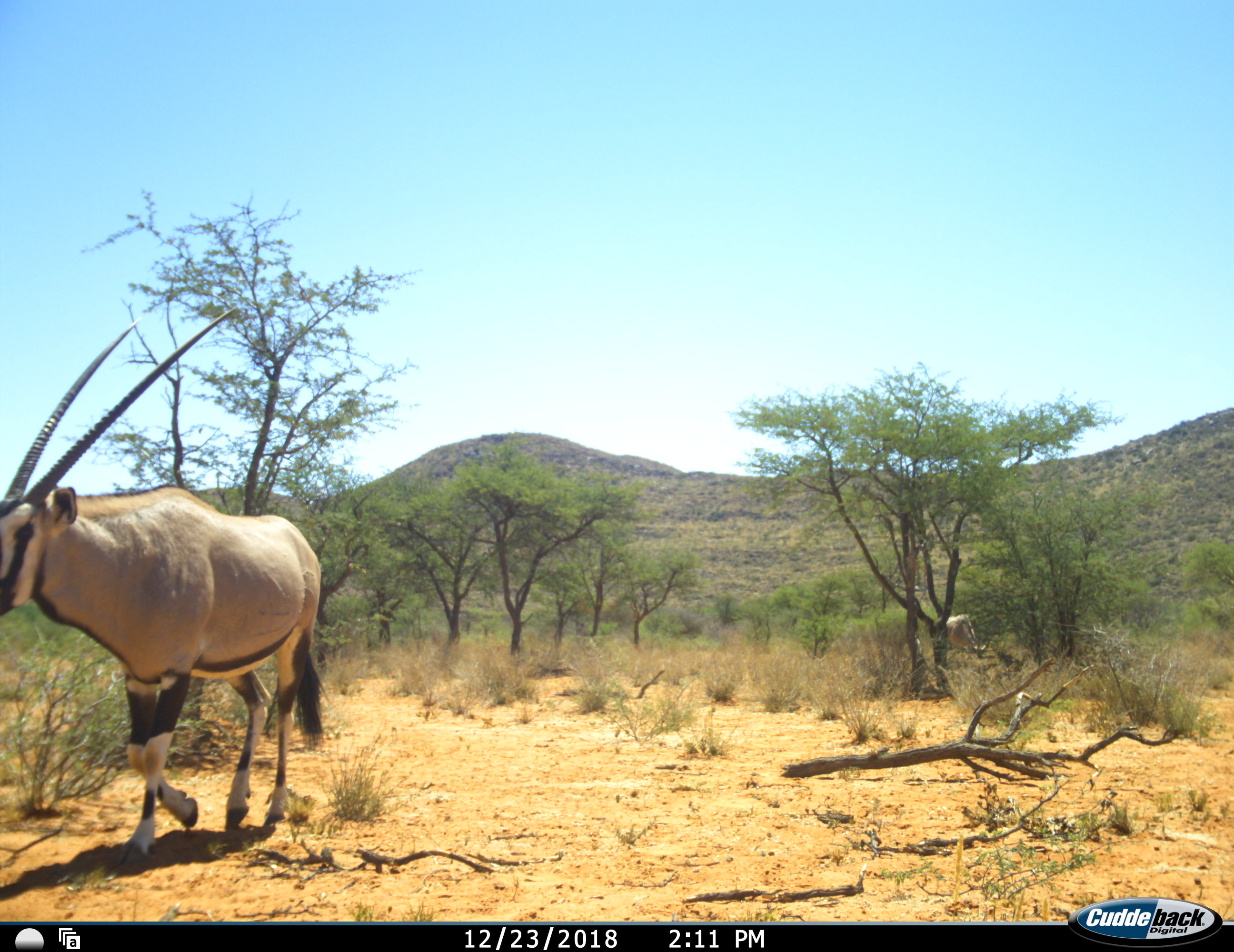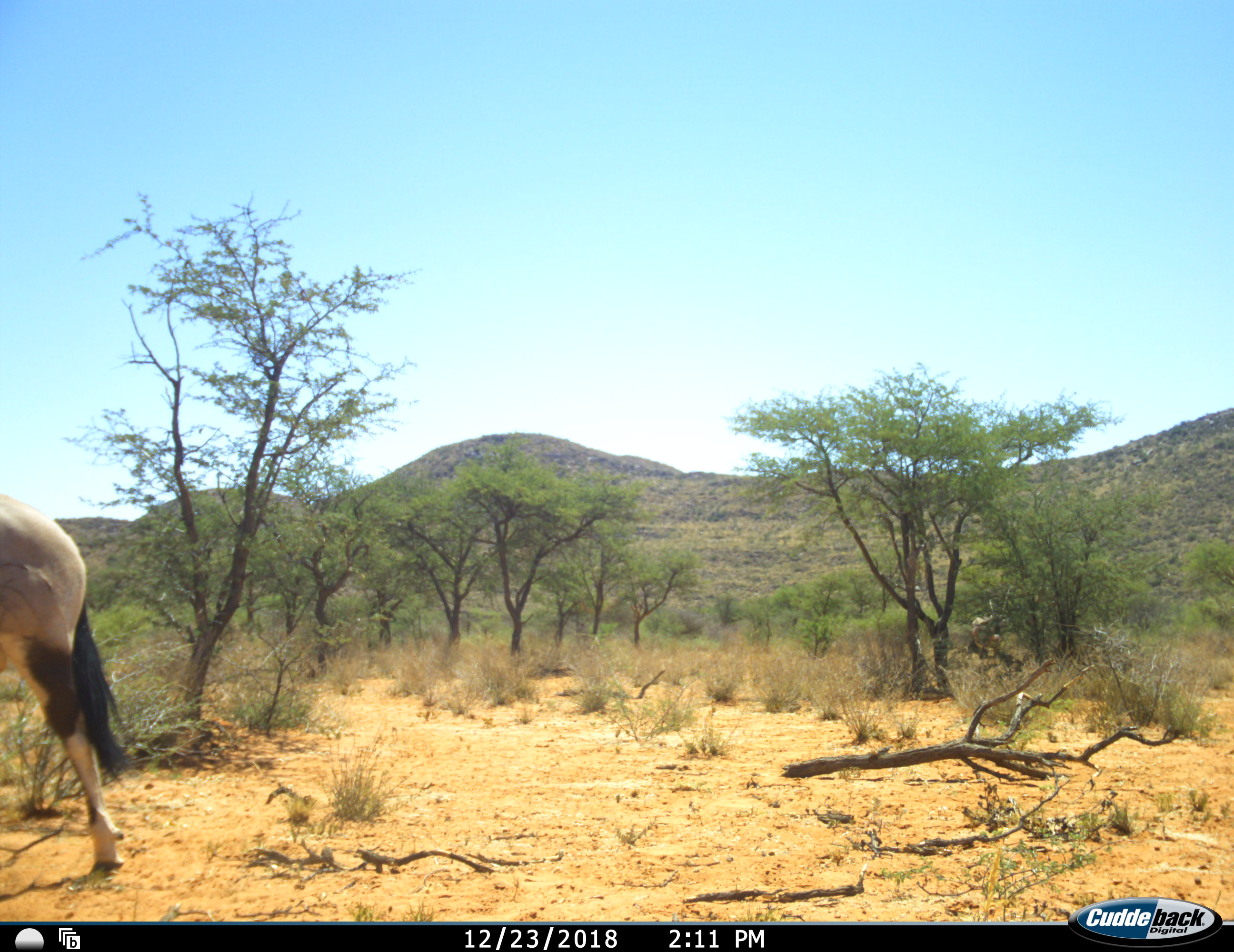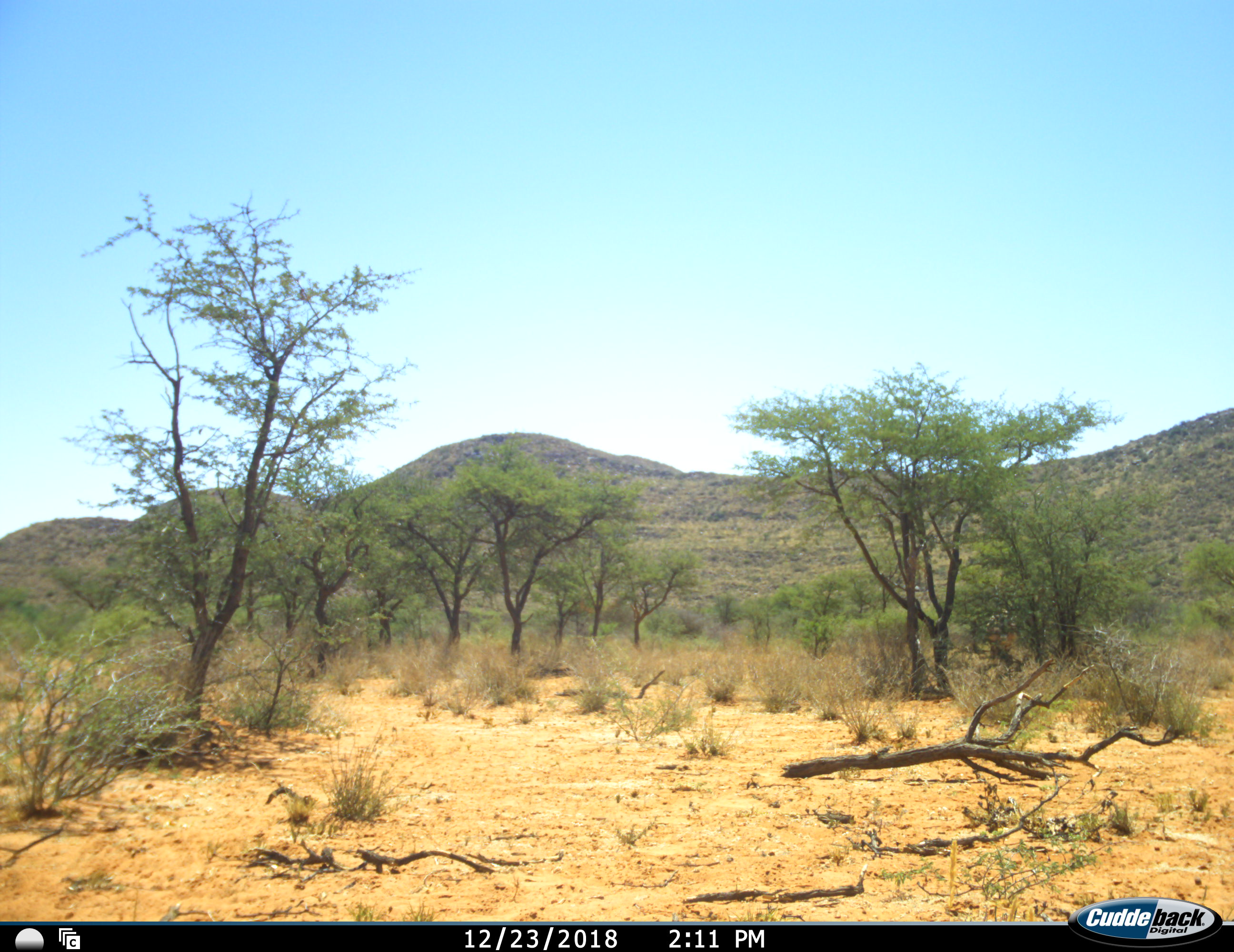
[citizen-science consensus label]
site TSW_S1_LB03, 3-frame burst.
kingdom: Animalia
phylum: Chordata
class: Mammalia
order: Artiodactyla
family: Bovidae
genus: Oryx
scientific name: Oryx gazella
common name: gemsbok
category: oryx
Oryx (gemsbok) (Oryx gazella), count 2. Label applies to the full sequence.